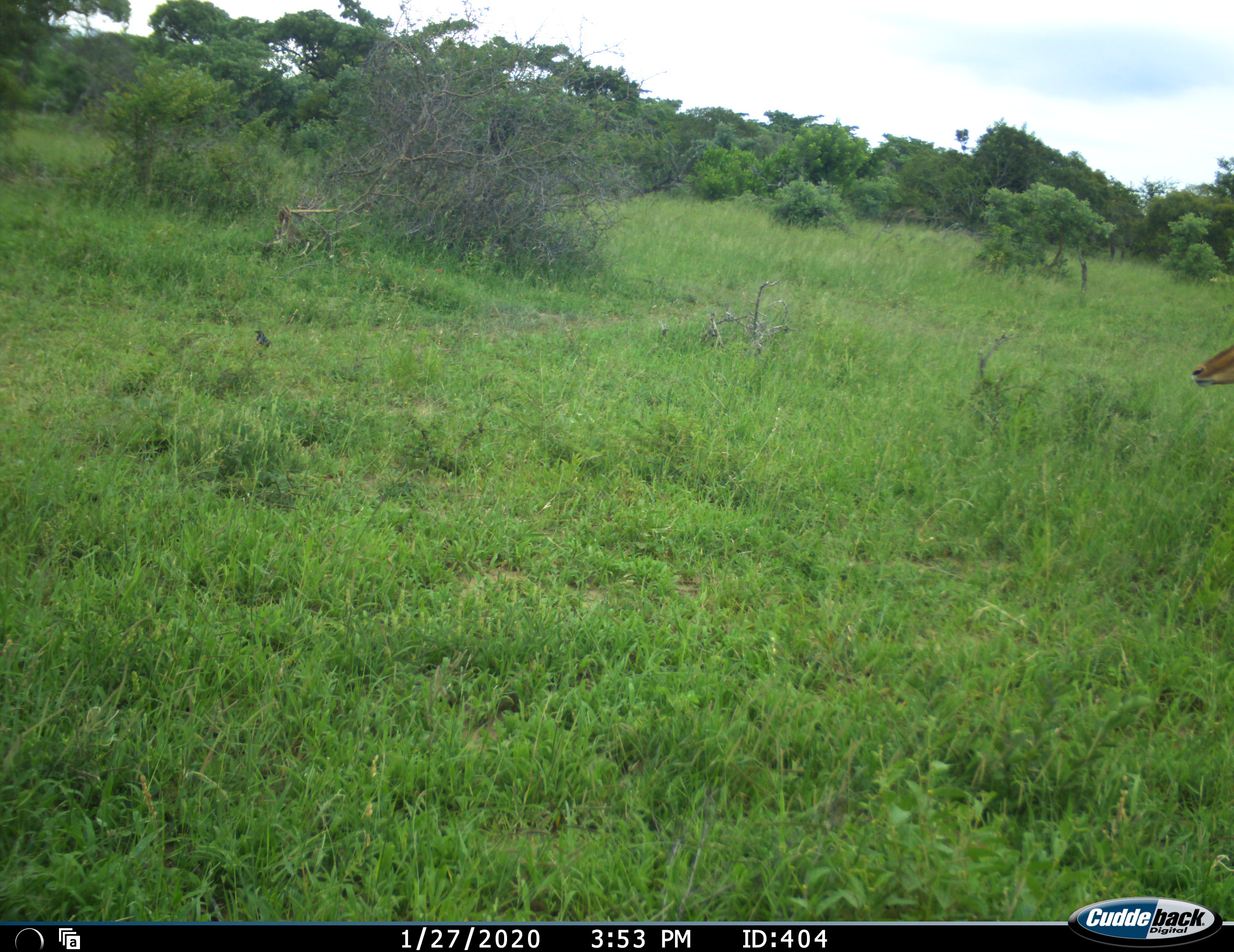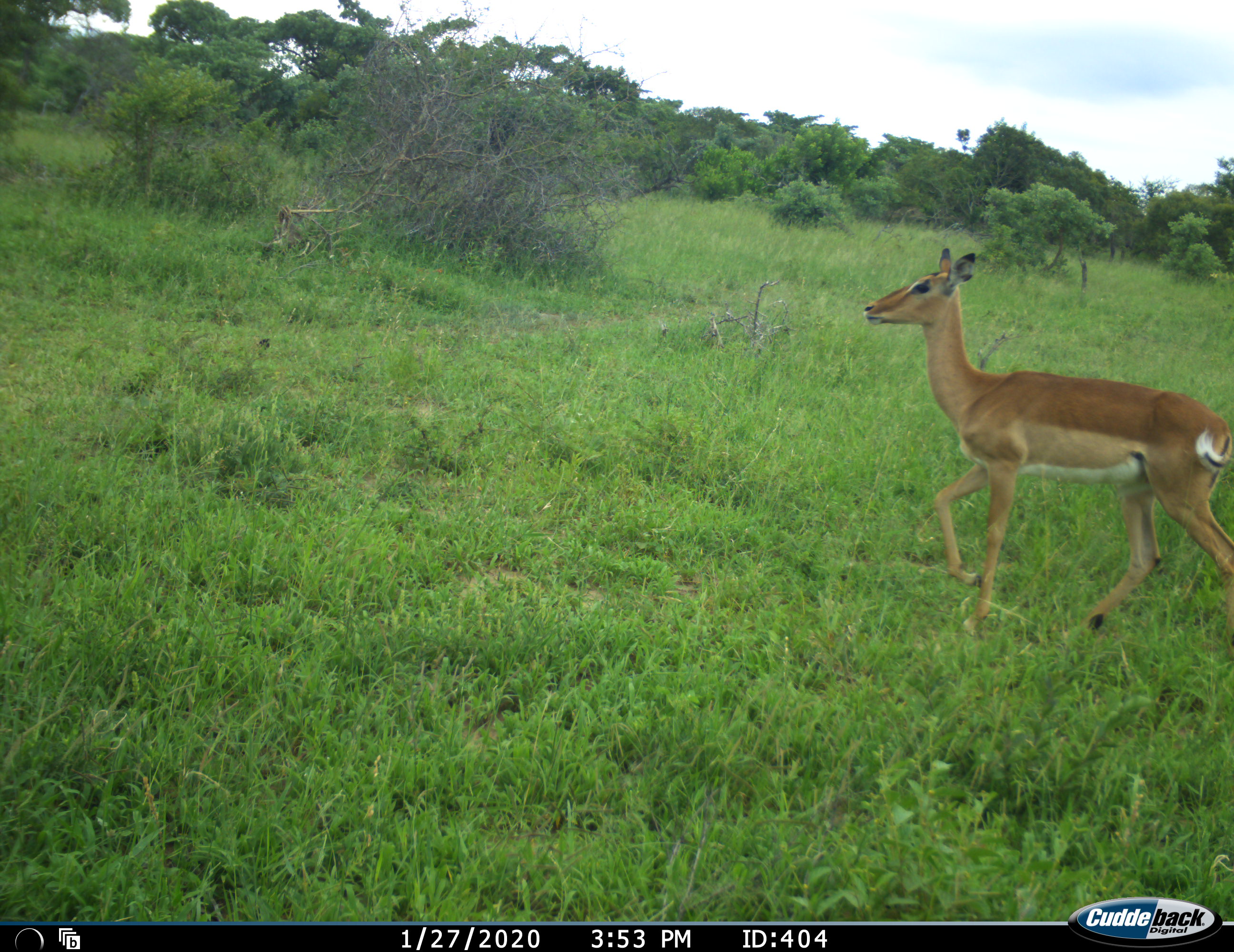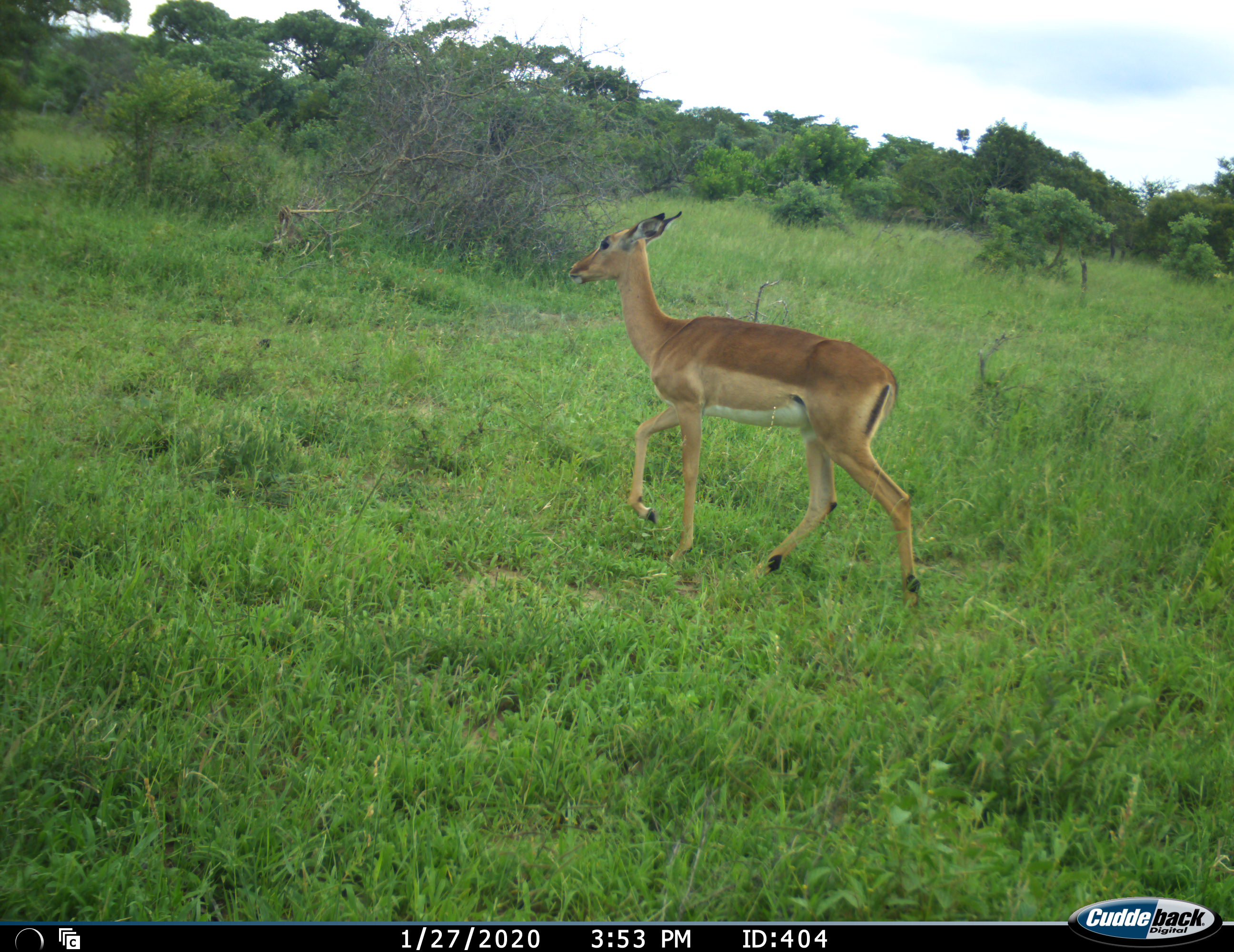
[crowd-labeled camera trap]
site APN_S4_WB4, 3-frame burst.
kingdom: Animalia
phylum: Chordata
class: Mammalia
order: Artiodactyla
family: Bovidae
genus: Aepyceros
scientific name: Aepyceros melampus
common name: impala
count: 1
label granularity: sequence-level